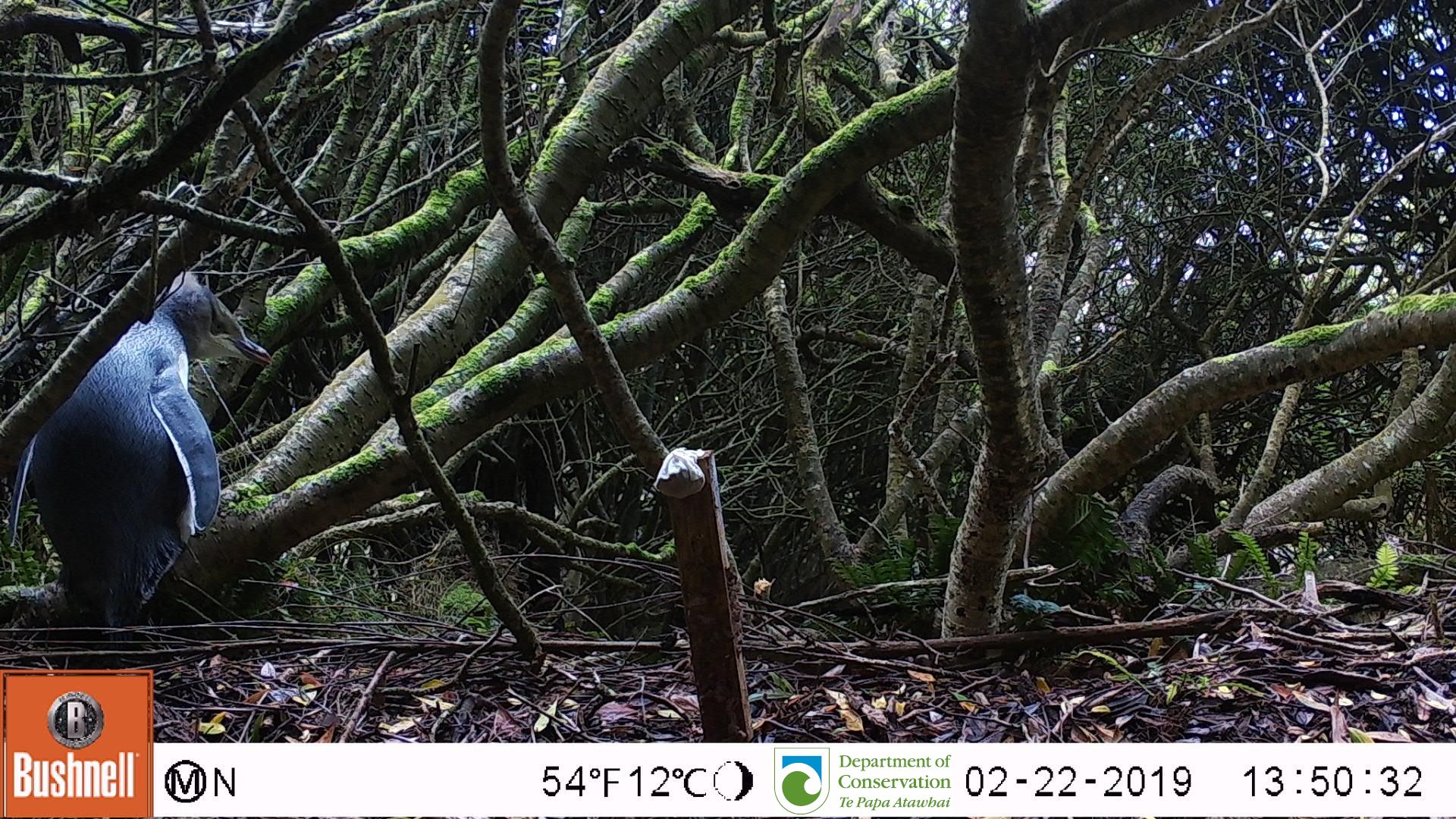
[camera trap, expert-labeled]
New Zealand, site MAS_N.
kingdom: Animalia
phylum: Chordata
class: Aves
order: Sphenisciformes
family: Spheniscidae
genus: Megadyptes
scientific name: Megadyptes antipodes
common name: yellow-eyed penguin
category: yellow eyed penguin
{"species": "yellow eyed penguin (yellow-eyed penguin) (Megadyptes antipodes)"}